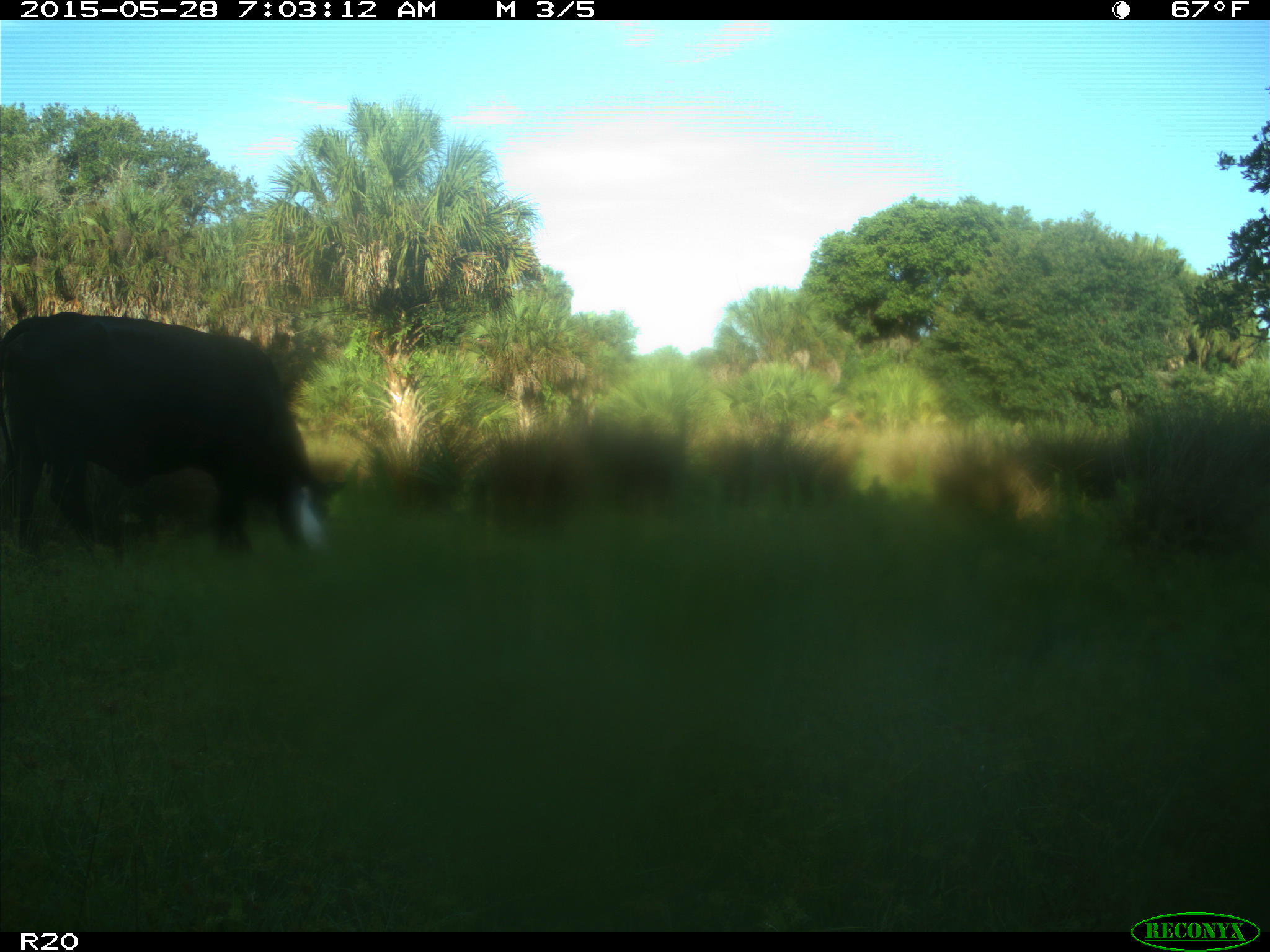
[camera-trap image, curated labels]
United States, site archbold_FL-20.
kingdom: Animalia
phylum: Chordata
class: Mammalia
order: Artiodactyla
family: Bovidae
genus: Bos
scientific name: Bos taurus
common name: domestic cow